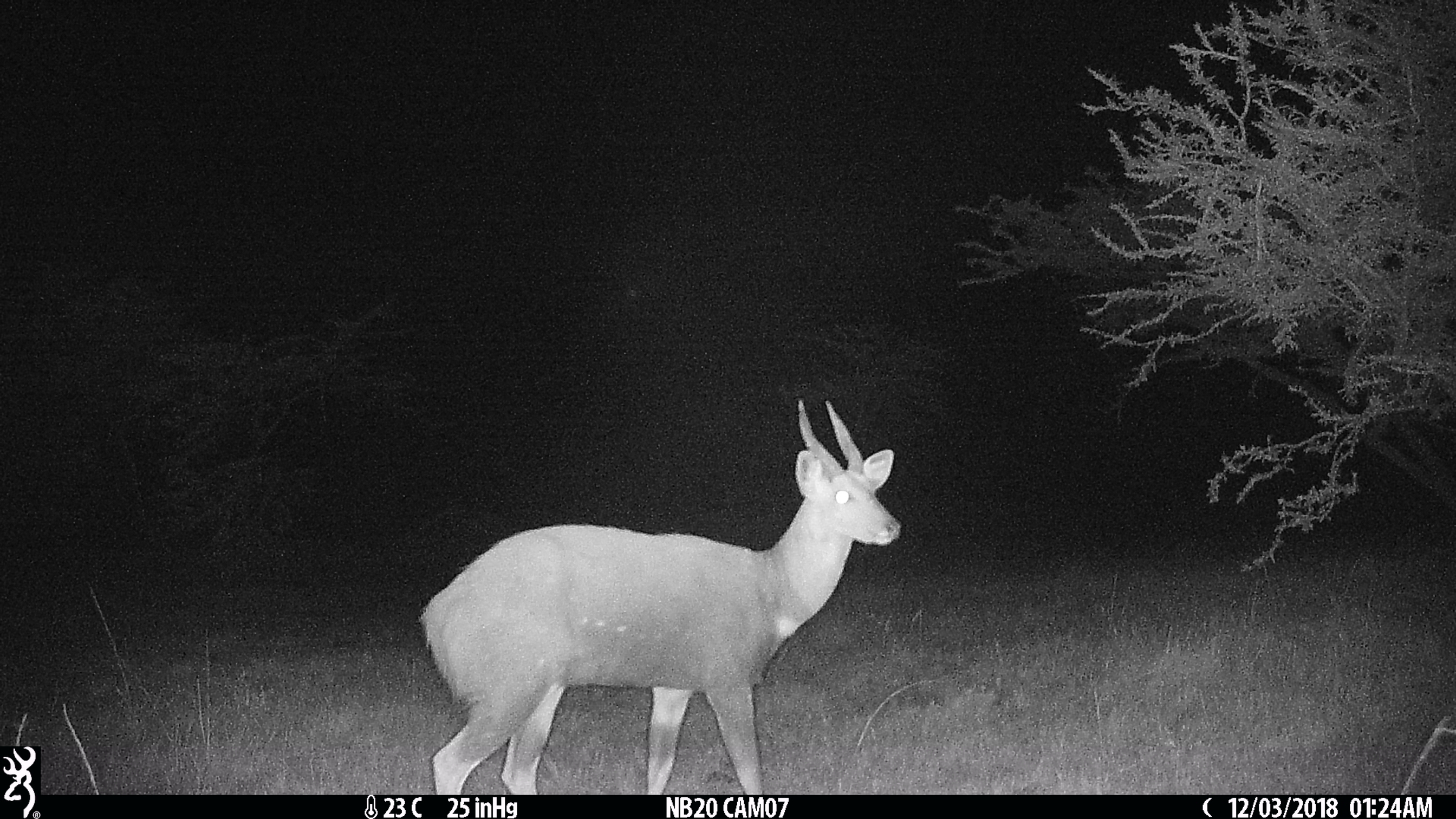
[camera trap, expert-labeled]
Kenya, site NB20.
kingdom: Animalia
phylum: Chordata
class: Mammalia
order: Artiodactyla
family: Bovidae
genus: Tragelaphus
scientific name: Tragelaphus scriptus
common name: bushbuck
Bushbuck (Tragelaphus scriptus).